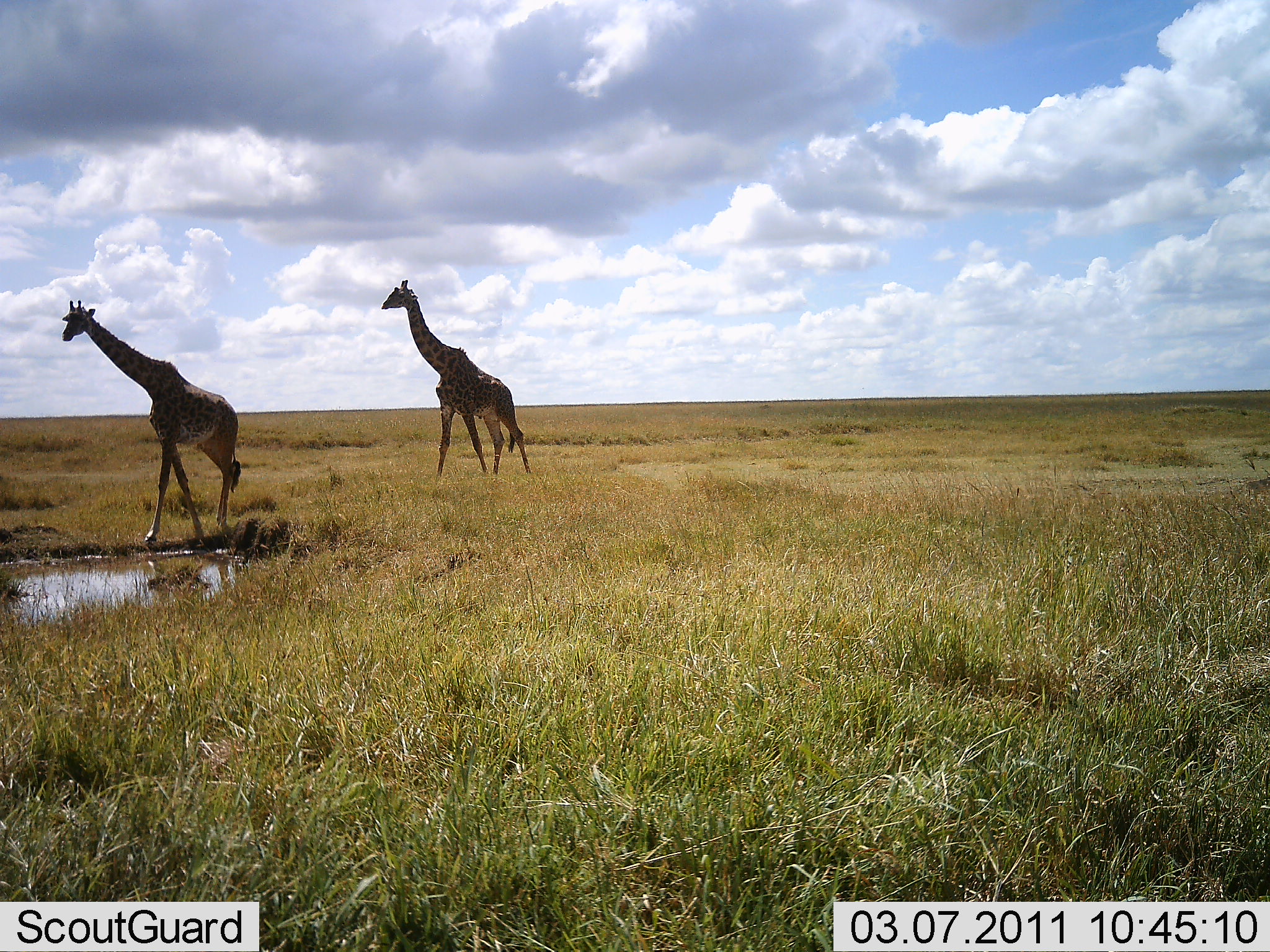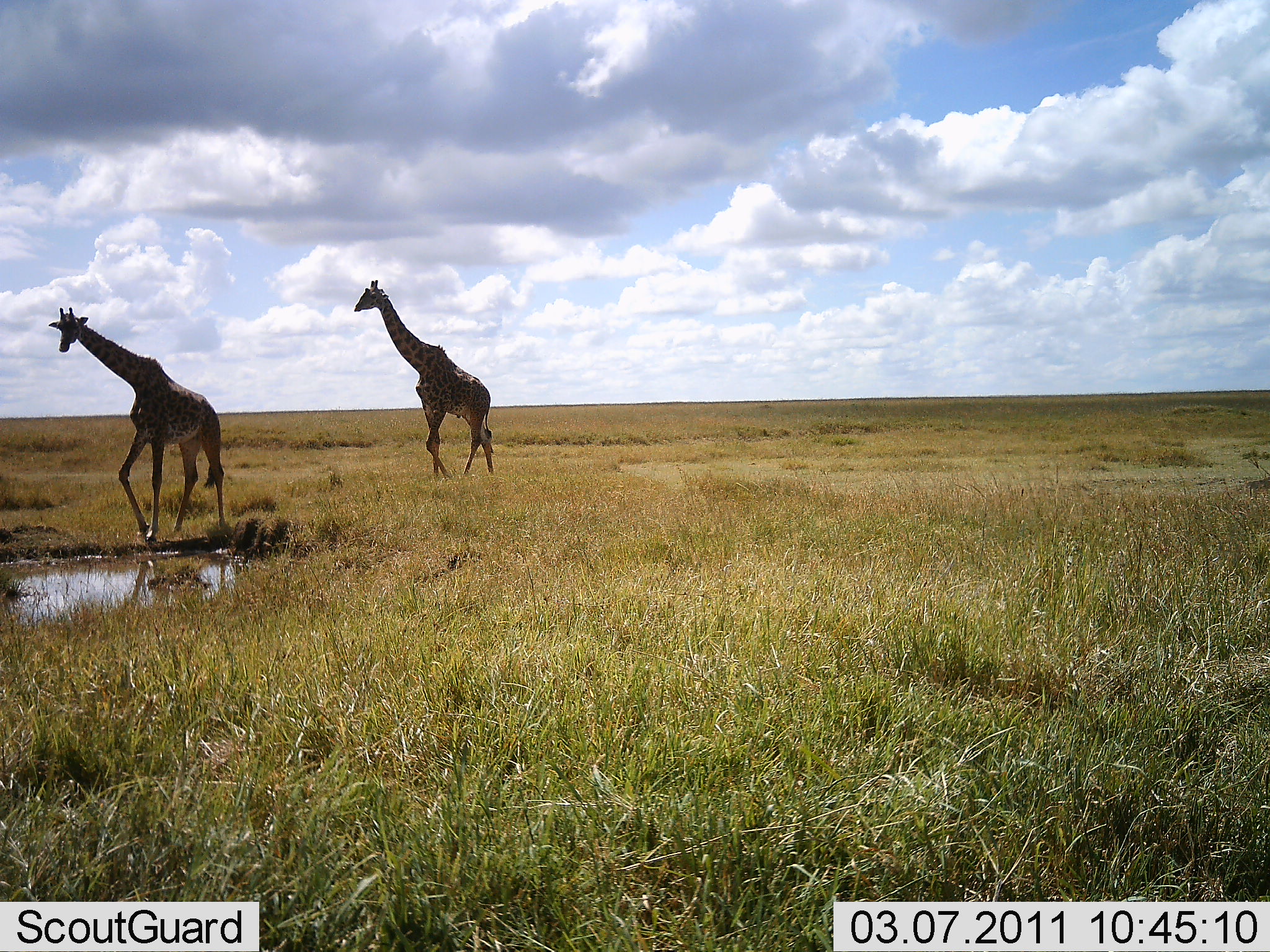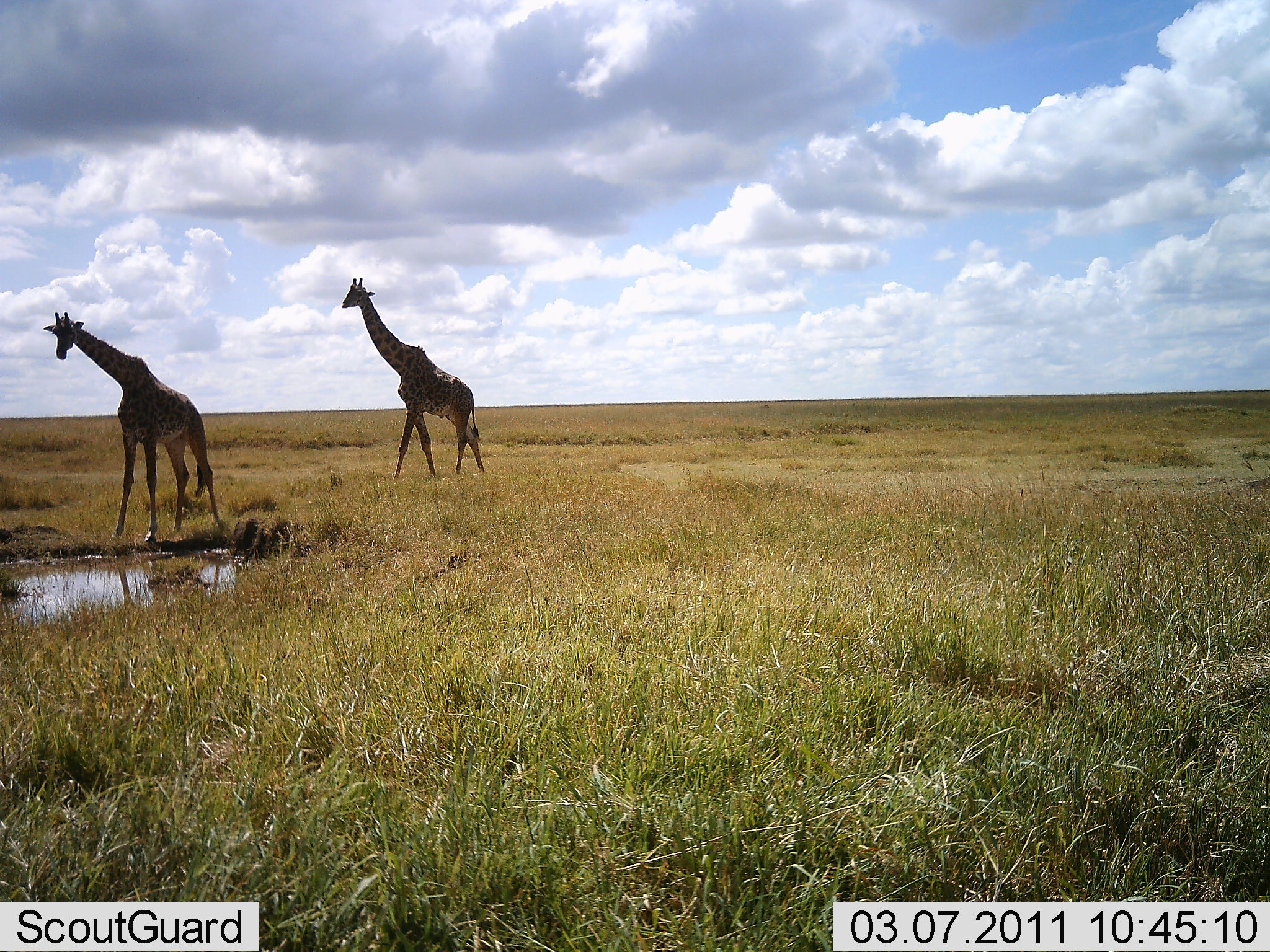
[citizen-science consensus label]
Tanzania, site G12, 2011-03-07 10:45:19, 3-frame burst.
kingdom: Animalia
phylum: Chordata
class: Mammalia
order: Artiodactyla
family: Giraffidae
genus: Giraffa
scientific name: Giraffa camelopardalis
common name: giraffe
Giraffe (Giraffa camelopardalis), count 2. Behavior (volunteer vote fractions): standing 50%, resting 0%, moving 100%, interacting 0%. Young present (vote fraction): 0%. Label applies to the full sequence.